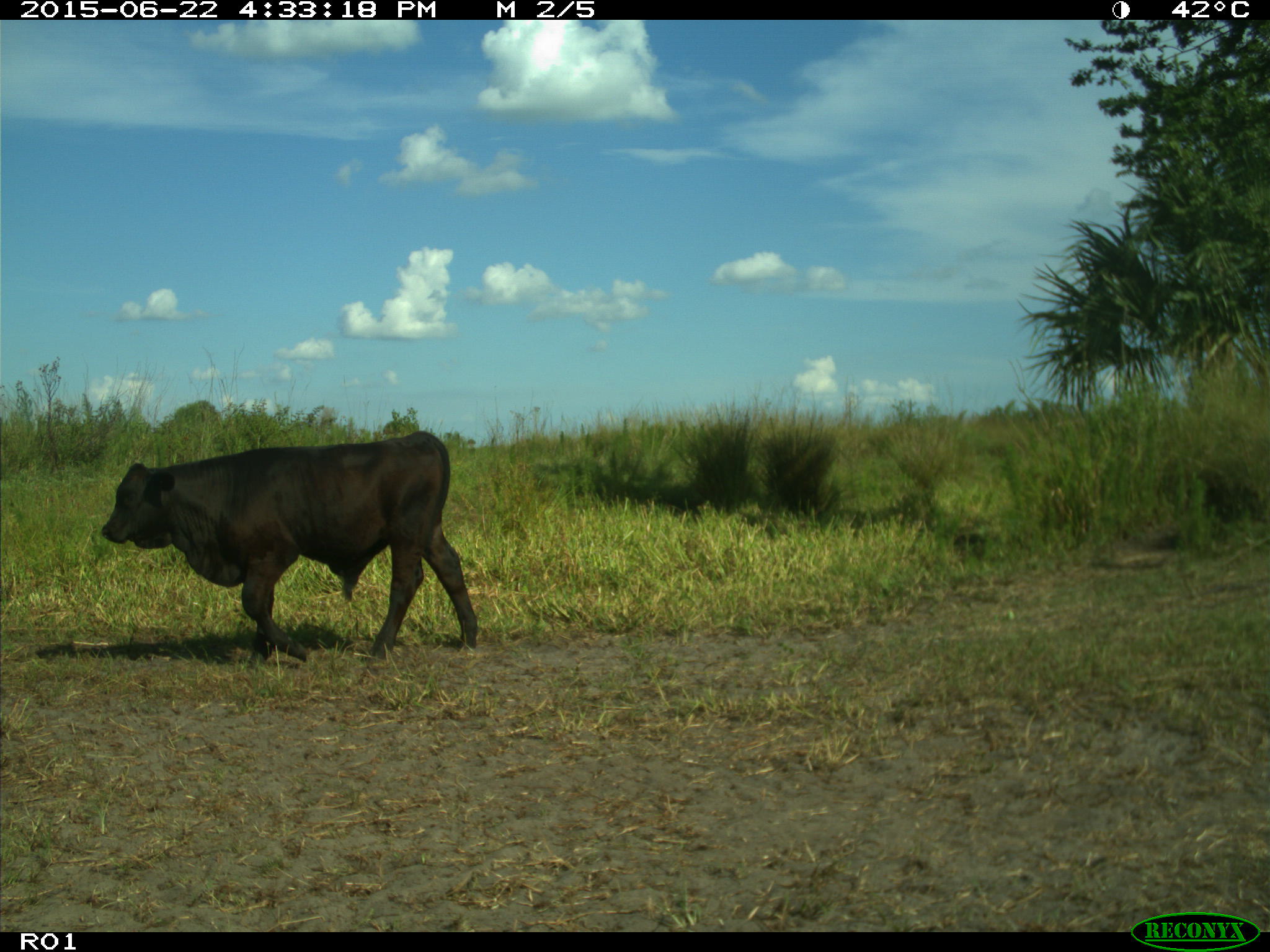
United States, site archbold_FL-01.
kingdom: Animalia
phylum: Chordata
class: Mammalia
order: Artiodactyla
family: Bovidae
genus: Bos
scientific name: Bos taurus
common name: domestic cow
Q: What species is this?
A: Bos taurus (domestic cow).